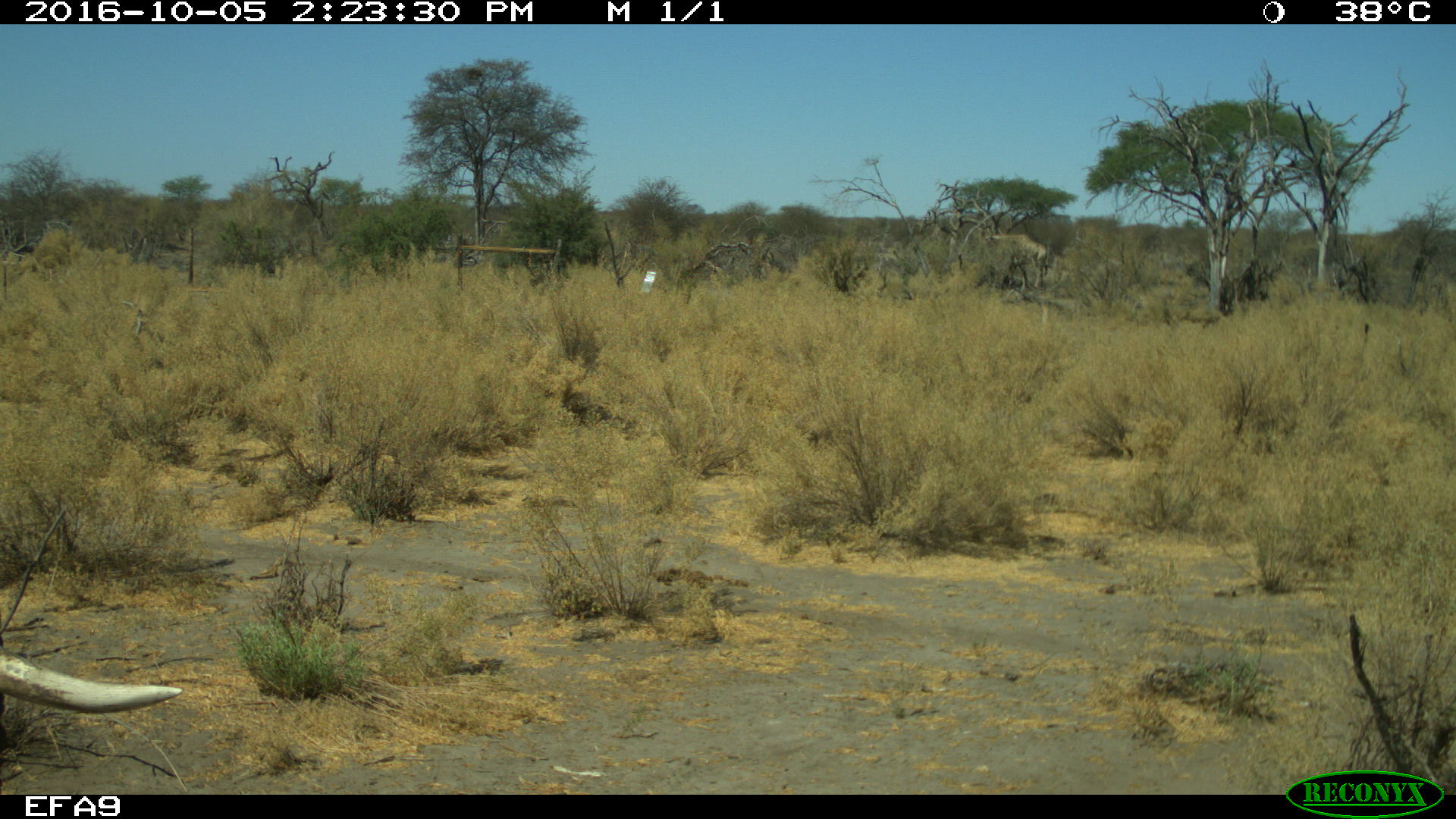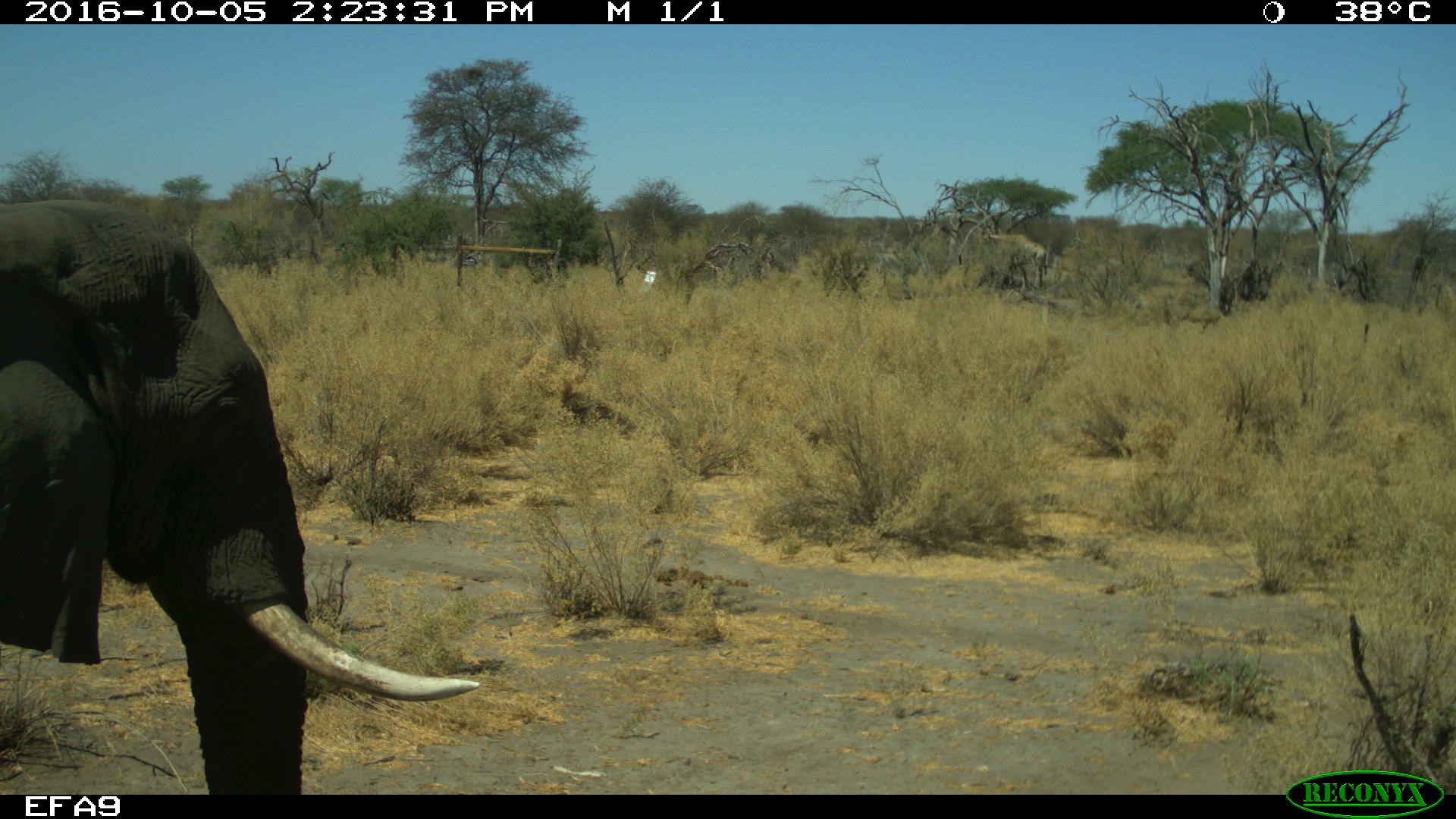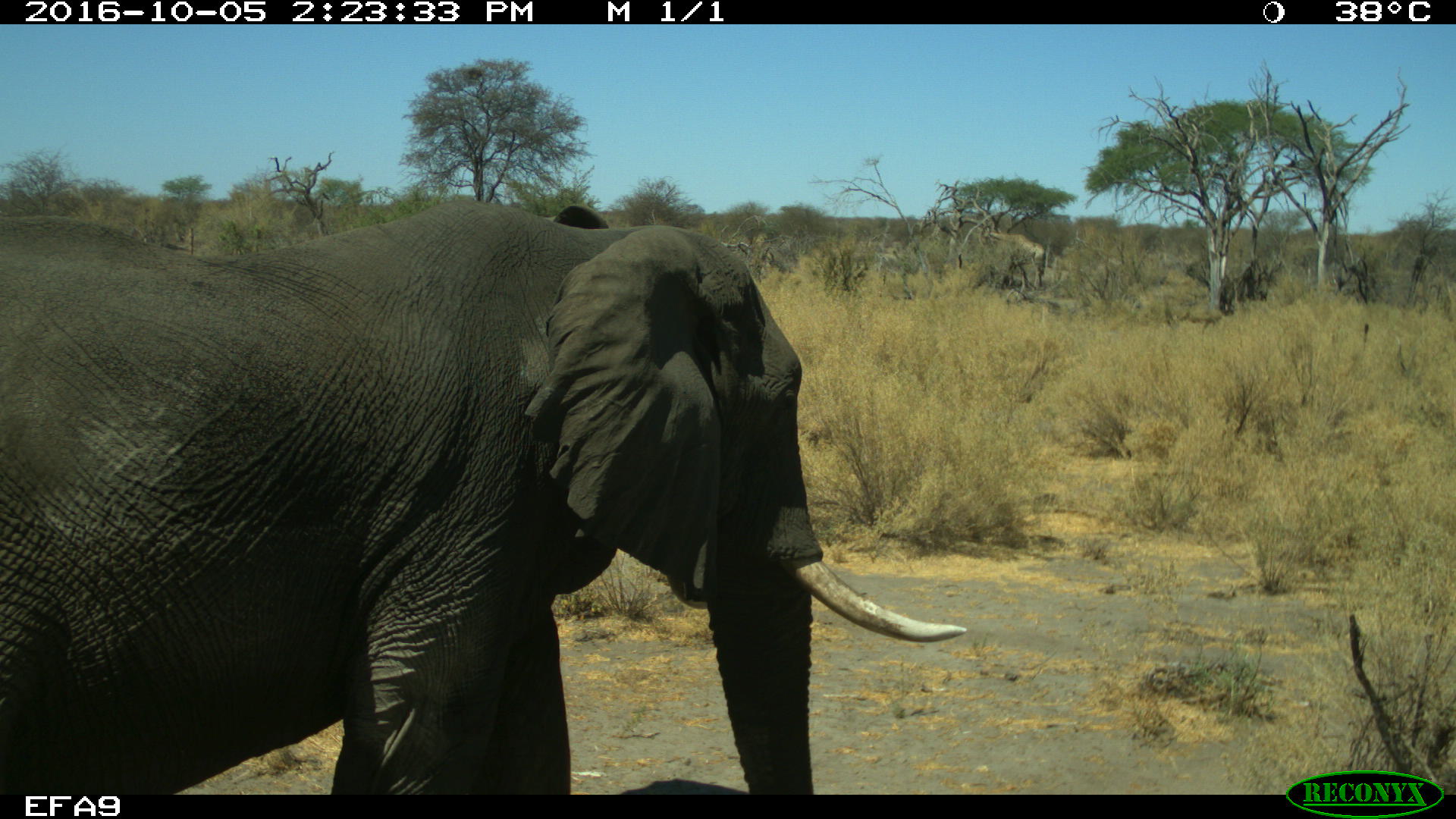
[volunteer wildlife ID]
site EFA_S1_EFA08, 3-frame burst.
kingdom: Animalia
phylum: Chordata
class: Mammalia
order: Proboscidea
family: Elephantidae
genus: Loxodonta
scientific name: Loxodonta africana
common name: african bush elephant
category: elephant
Elephant (african bush elephant) (Loxodonta africana), count 1. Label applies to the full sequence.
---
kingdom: Animalia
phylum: Chordata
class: Mammalia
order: Artiodactyla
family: Giraffidae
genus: Giraffa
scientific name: Giraffa camelopardalis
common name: giraffe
Giraffe (Giraffa camelopardalis), count 1. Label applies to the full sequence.